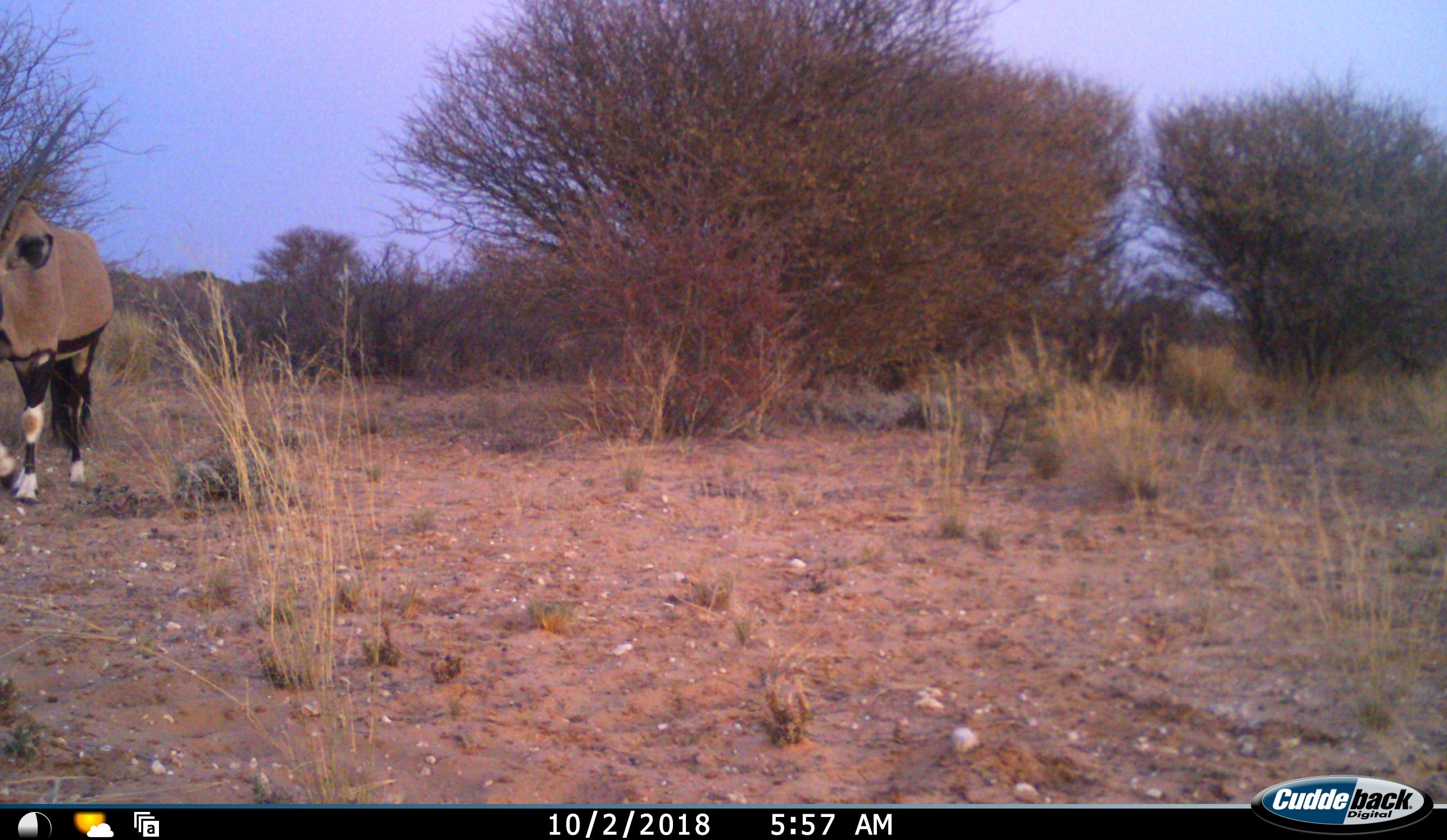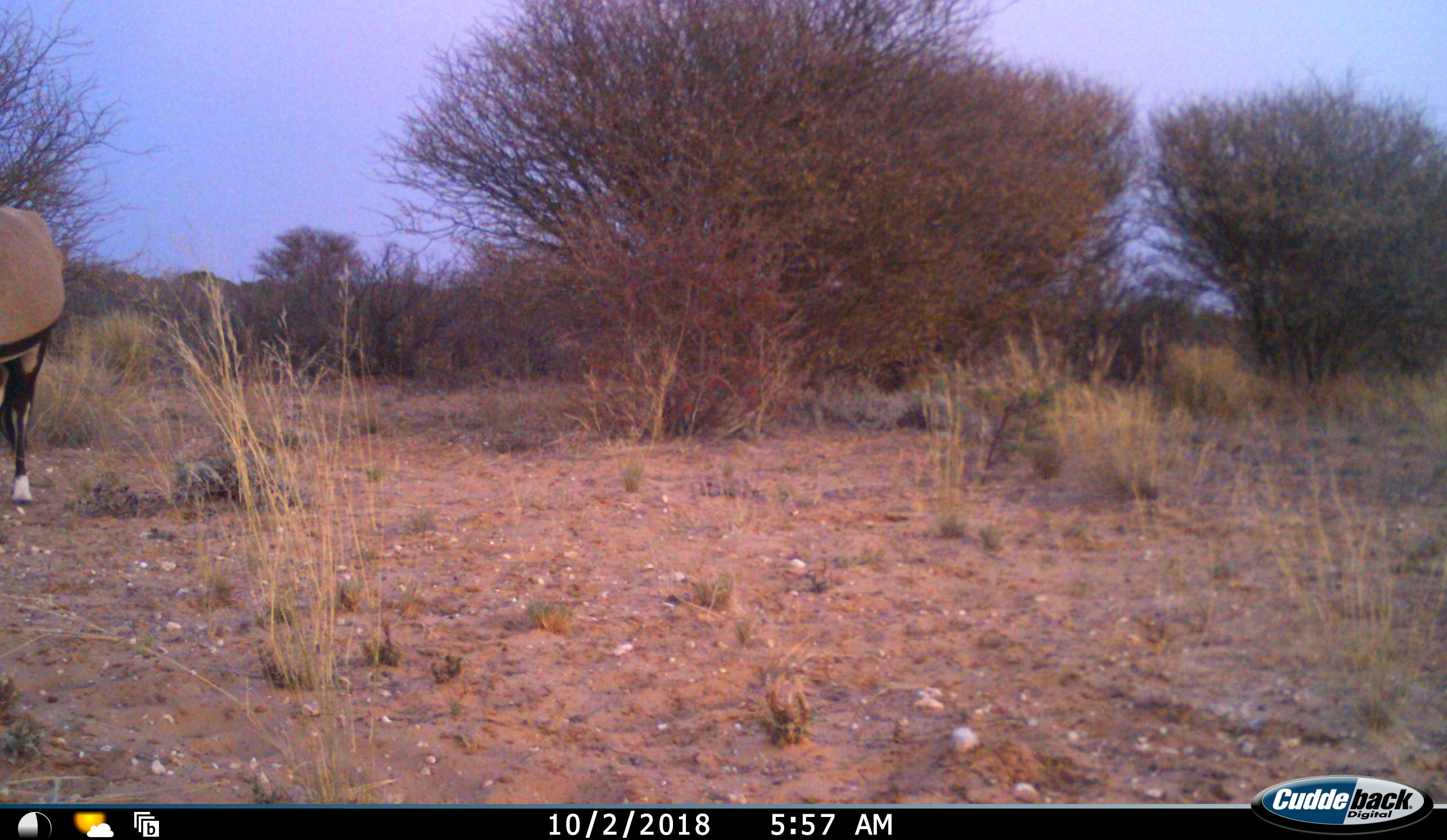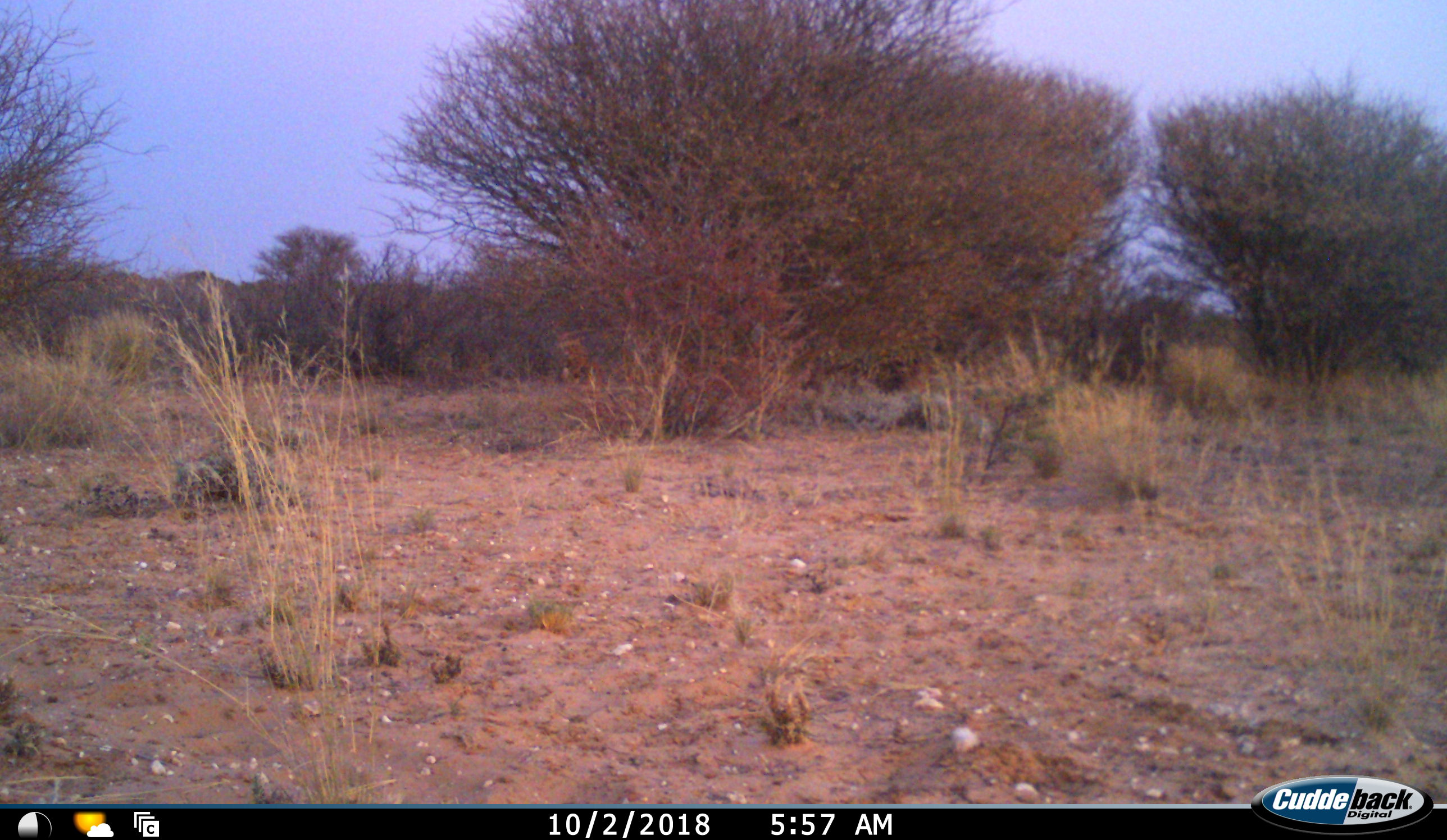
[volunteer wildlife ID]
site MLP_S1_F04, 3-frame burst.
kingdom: Animalia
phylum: Chordata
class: Mammalia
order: Artiodactyla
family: Bovidae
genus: Oryx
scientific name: Oryx gazella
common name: gemsbok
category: oryx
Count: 2.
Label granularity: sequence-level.